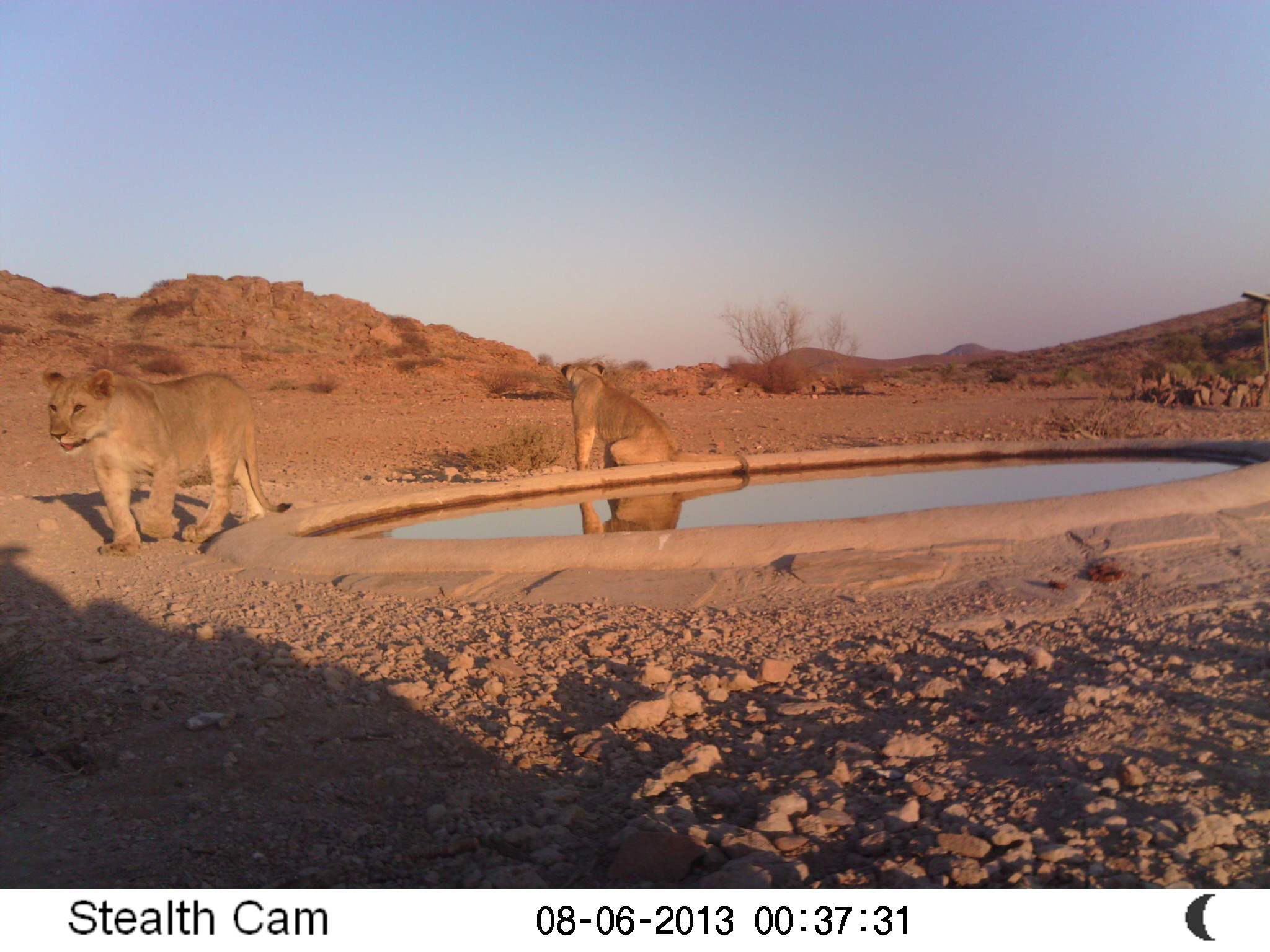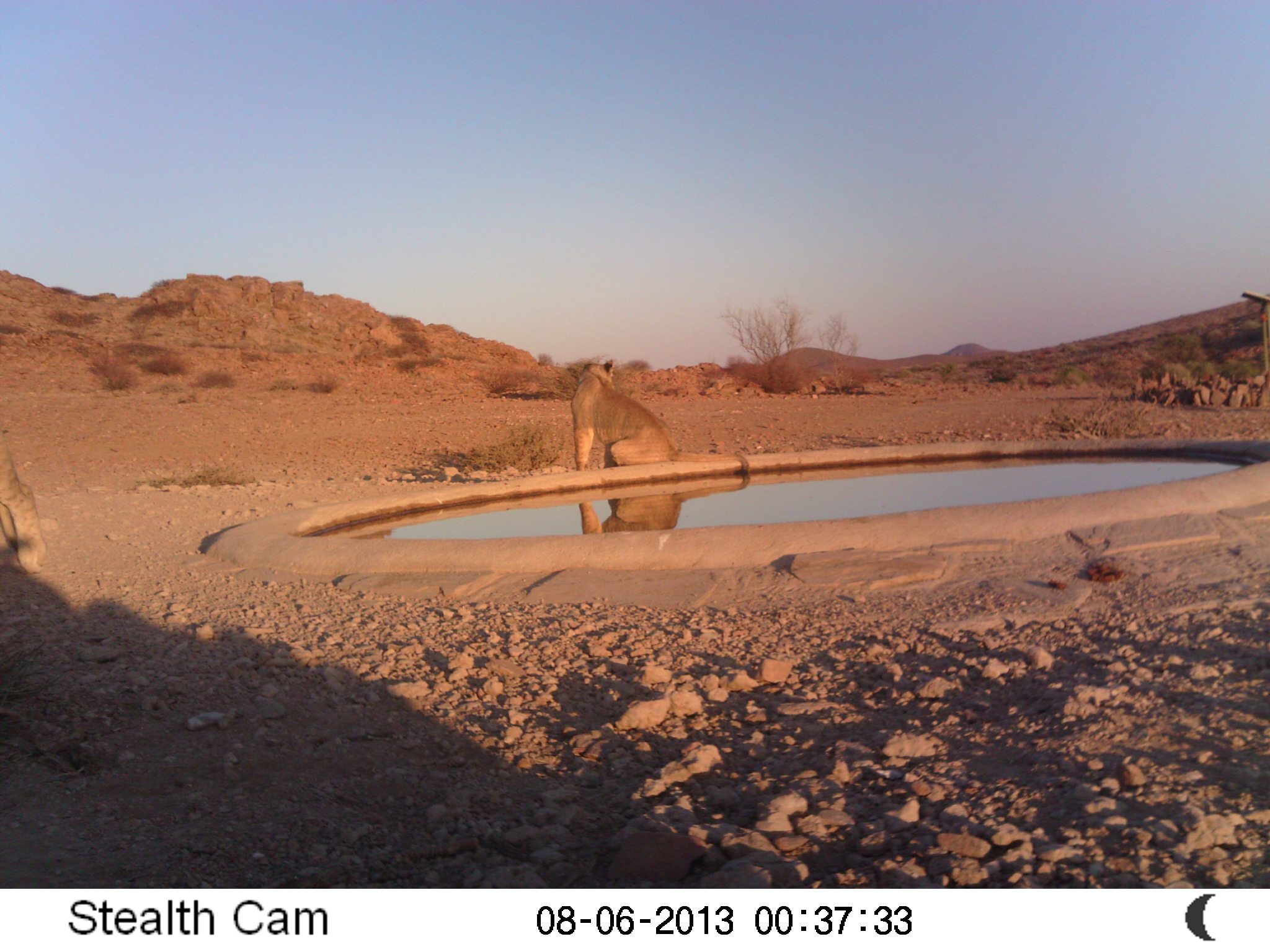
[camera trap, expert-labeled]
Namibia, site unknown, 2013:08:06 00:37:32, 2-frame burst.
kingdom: Animalia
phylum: Chordata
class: Mammalia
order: Carnivora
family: Felidae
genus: Panthera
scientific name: Panthera leo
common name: lion